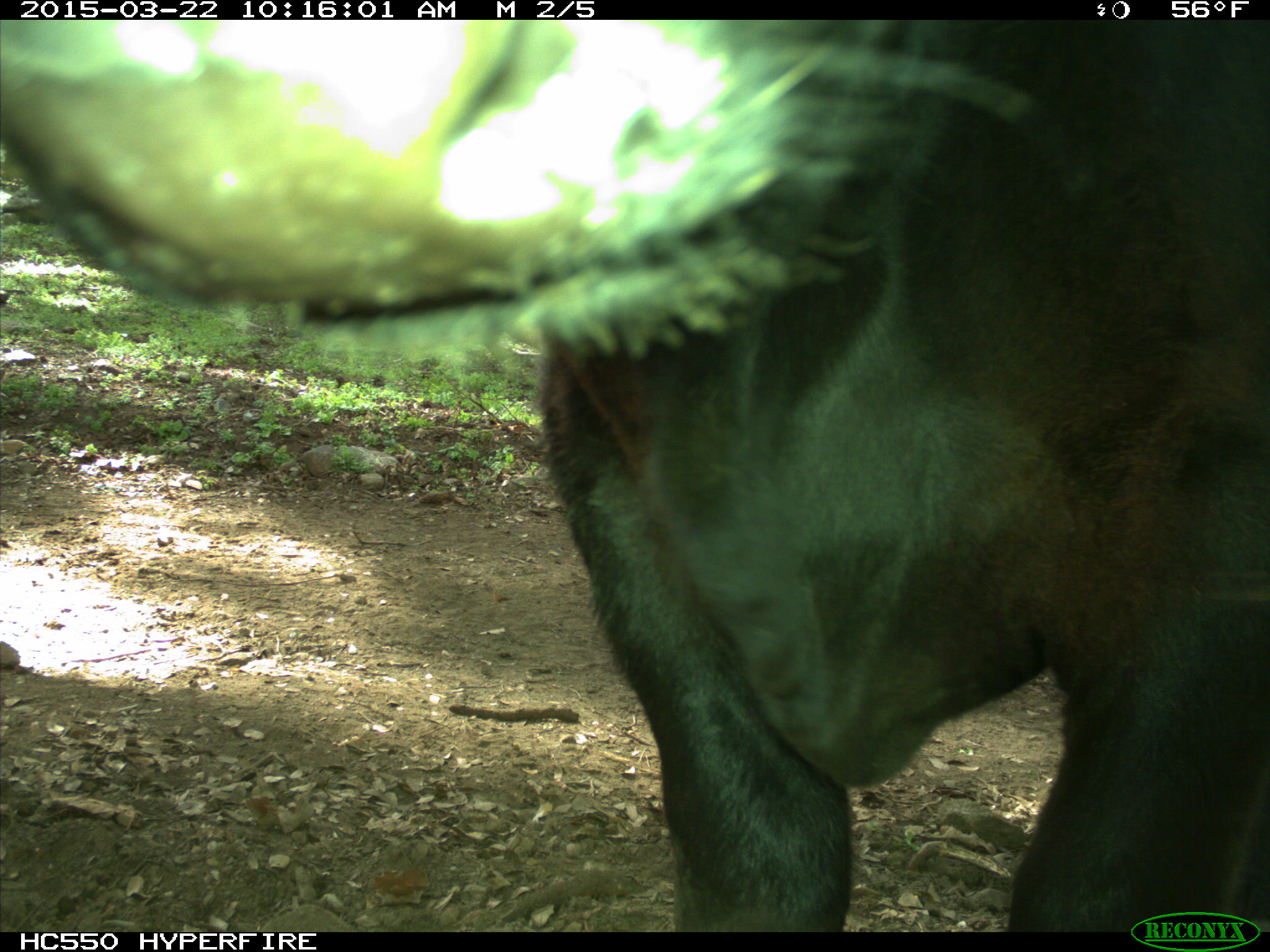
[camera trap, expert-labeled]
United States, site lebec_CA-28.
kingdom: Animalia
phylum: Chordata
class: Mammalia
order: Artiodactyla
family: Bovidae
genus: Bos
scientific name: Bos taurus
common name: domestic cow